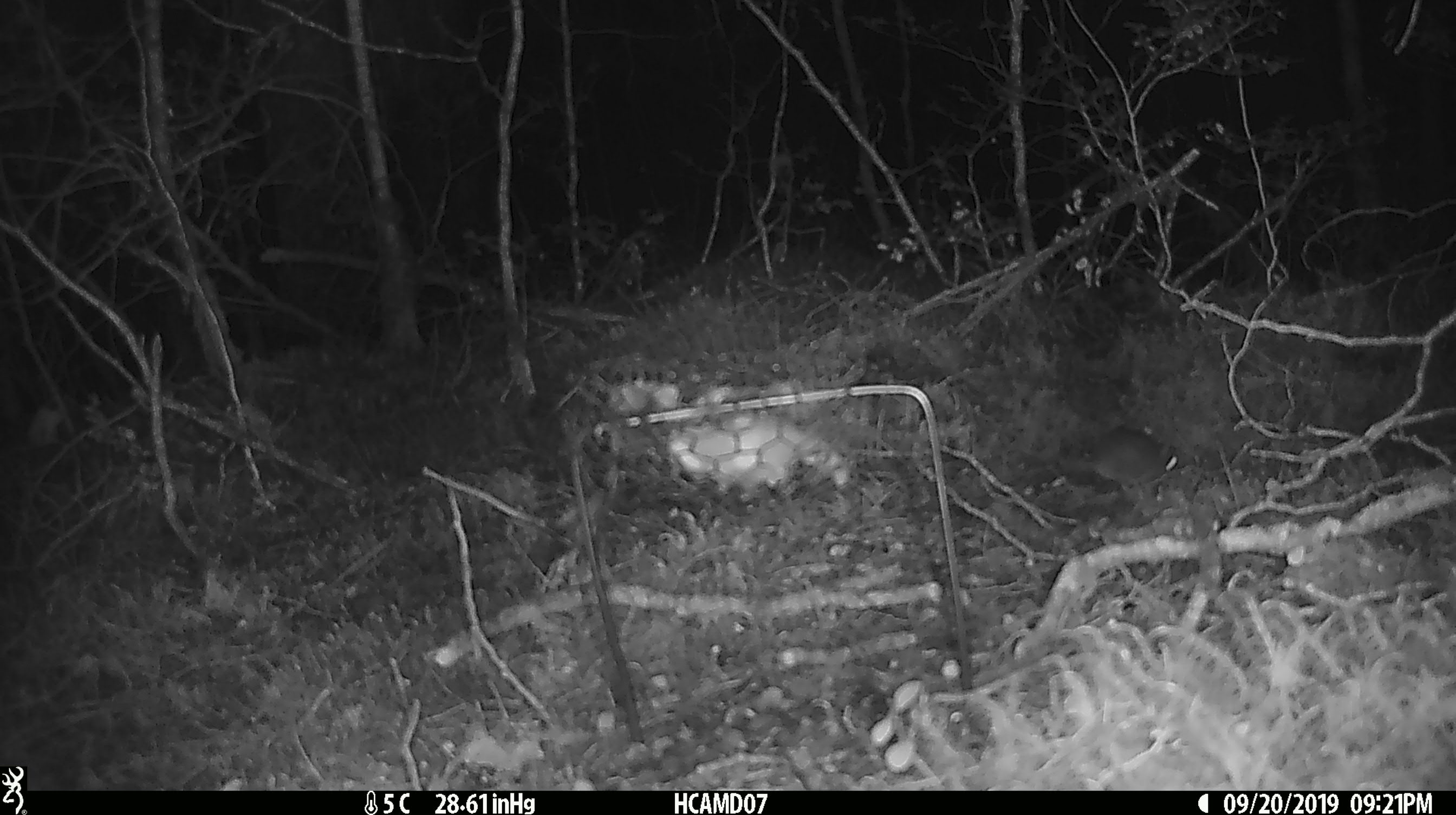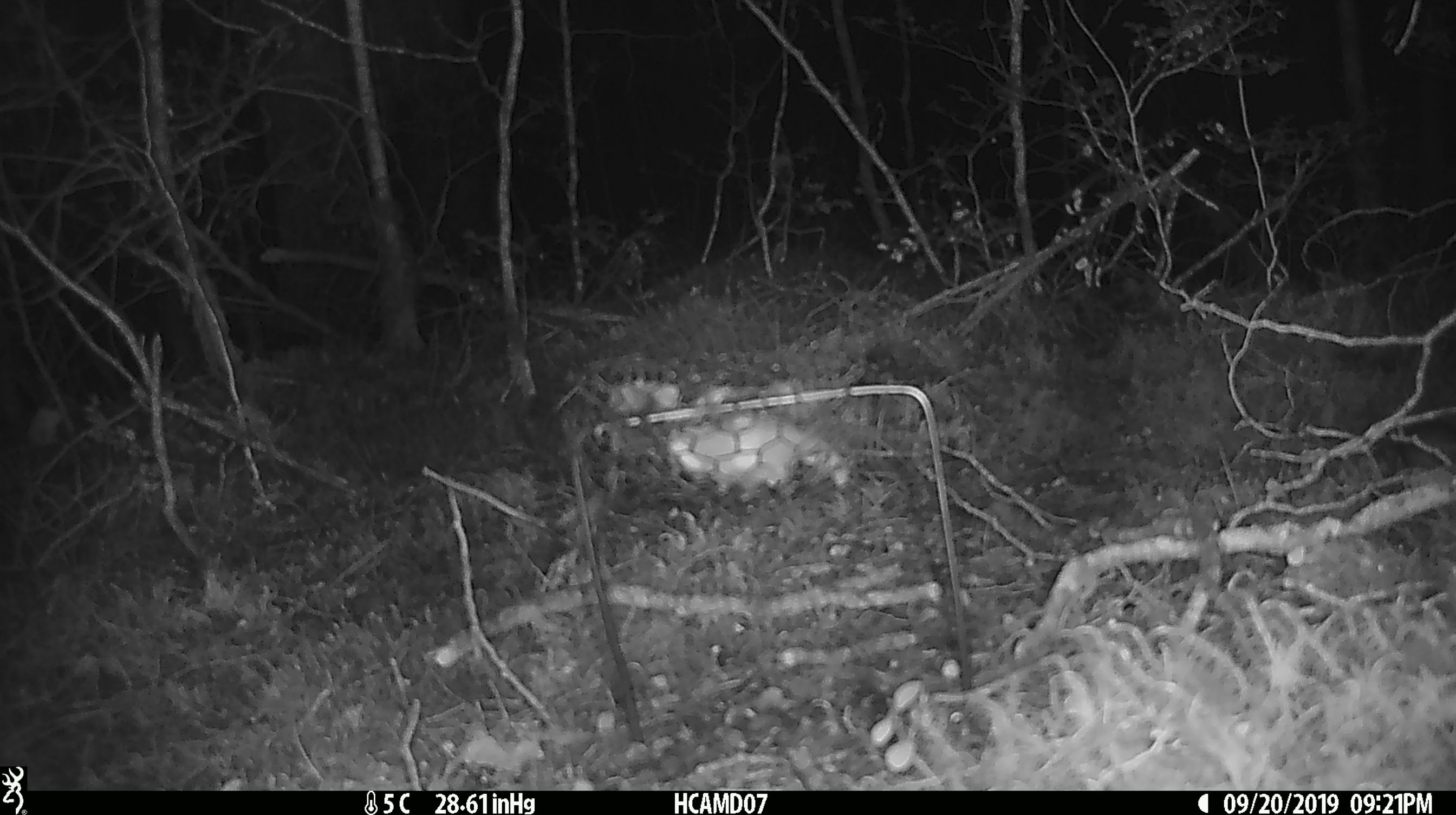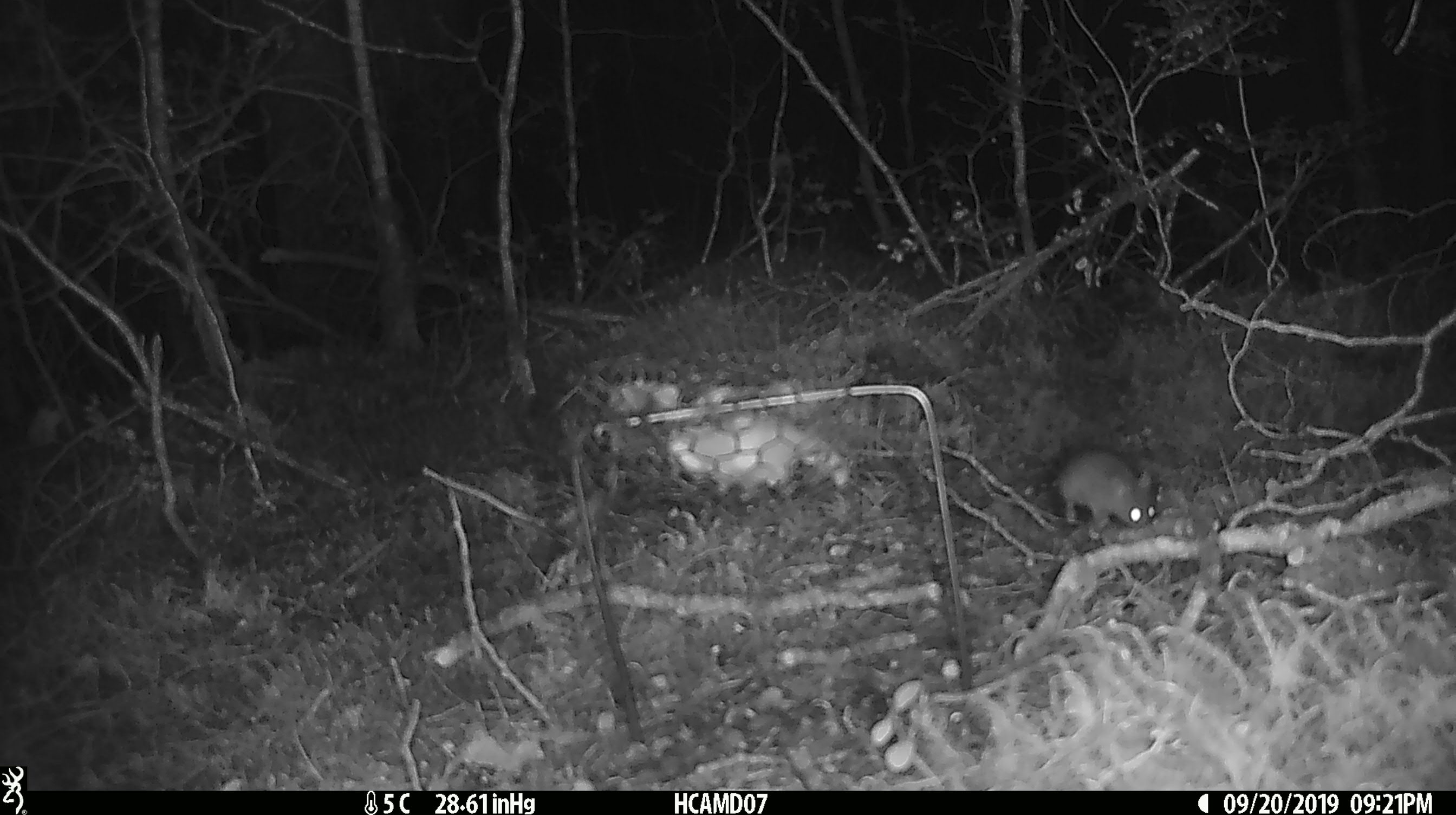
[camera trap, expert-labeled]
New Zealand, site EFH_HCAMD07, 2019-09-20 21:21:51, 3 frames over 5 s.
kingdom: Animalia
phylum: Chordata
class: Mammalia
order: Rodentia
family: Muridae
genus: Mus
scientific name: Mus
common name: mouse